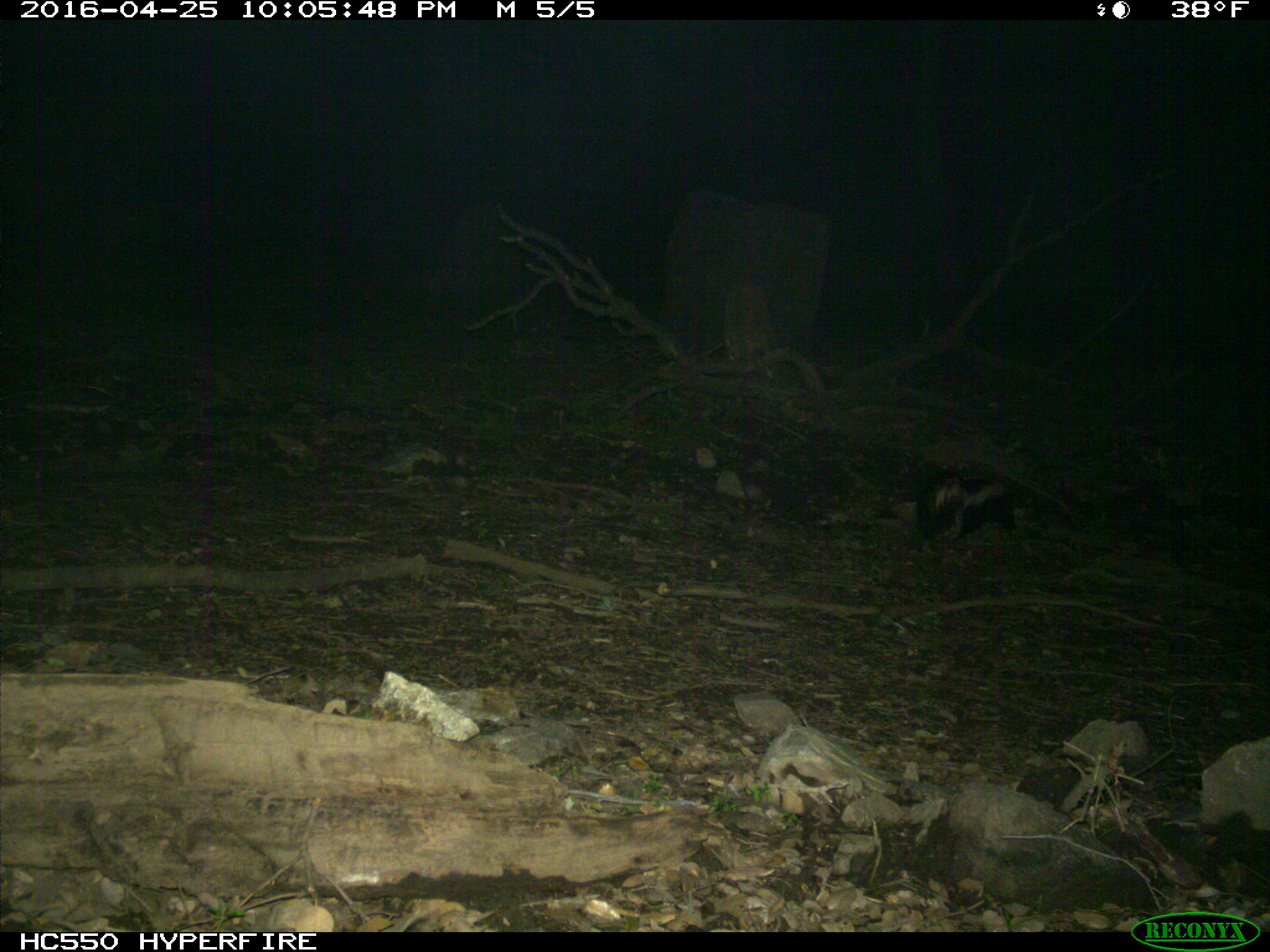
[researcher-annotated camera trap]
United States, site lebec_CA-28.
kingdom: Animalia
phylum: Chordata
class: Mammalia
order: Carnivora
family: Mephitidae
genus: Mephitis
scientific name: Mephitis mephitis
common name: striped skunk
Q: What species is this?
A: Mephitis mephitis (striped skunk).